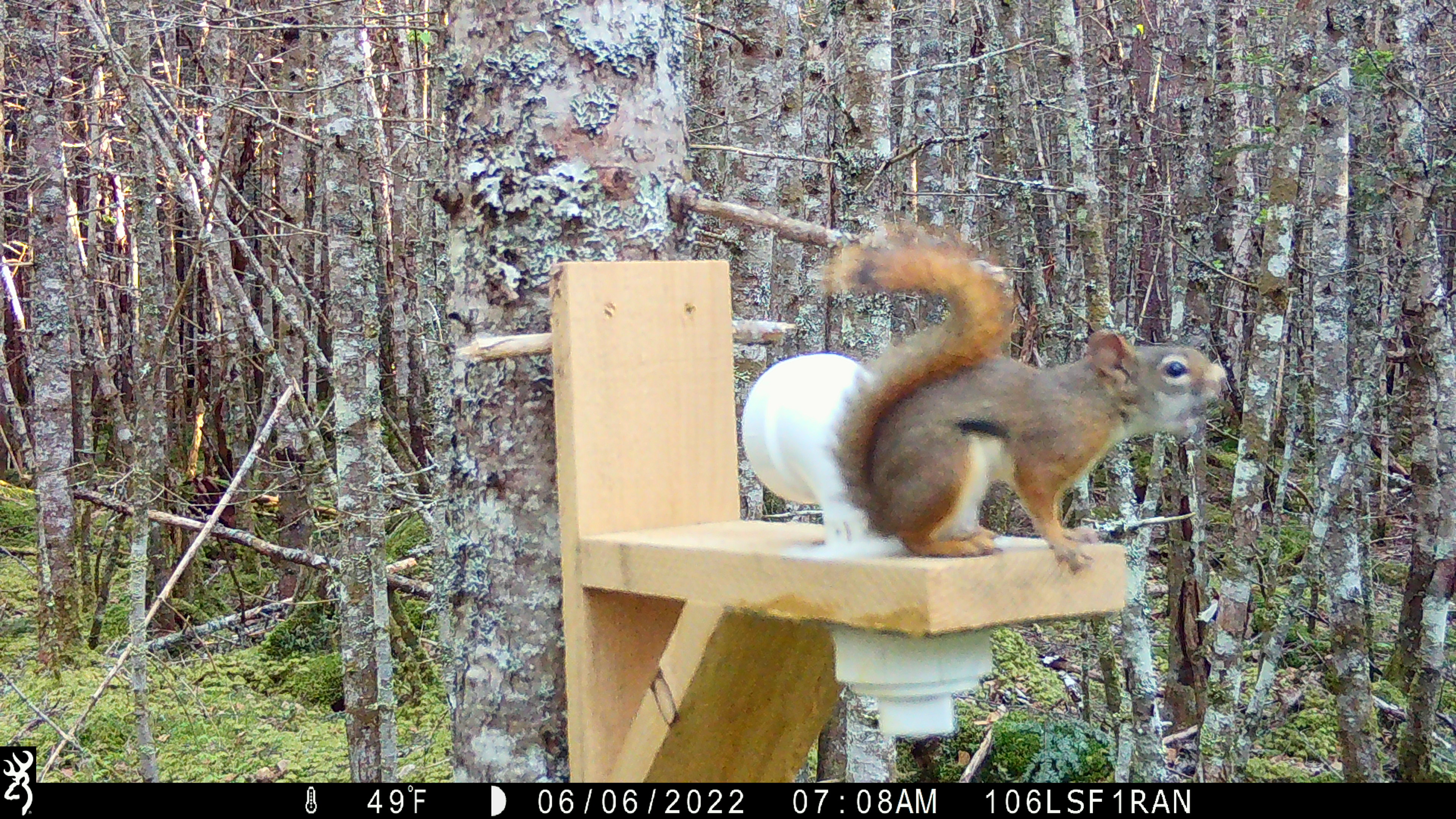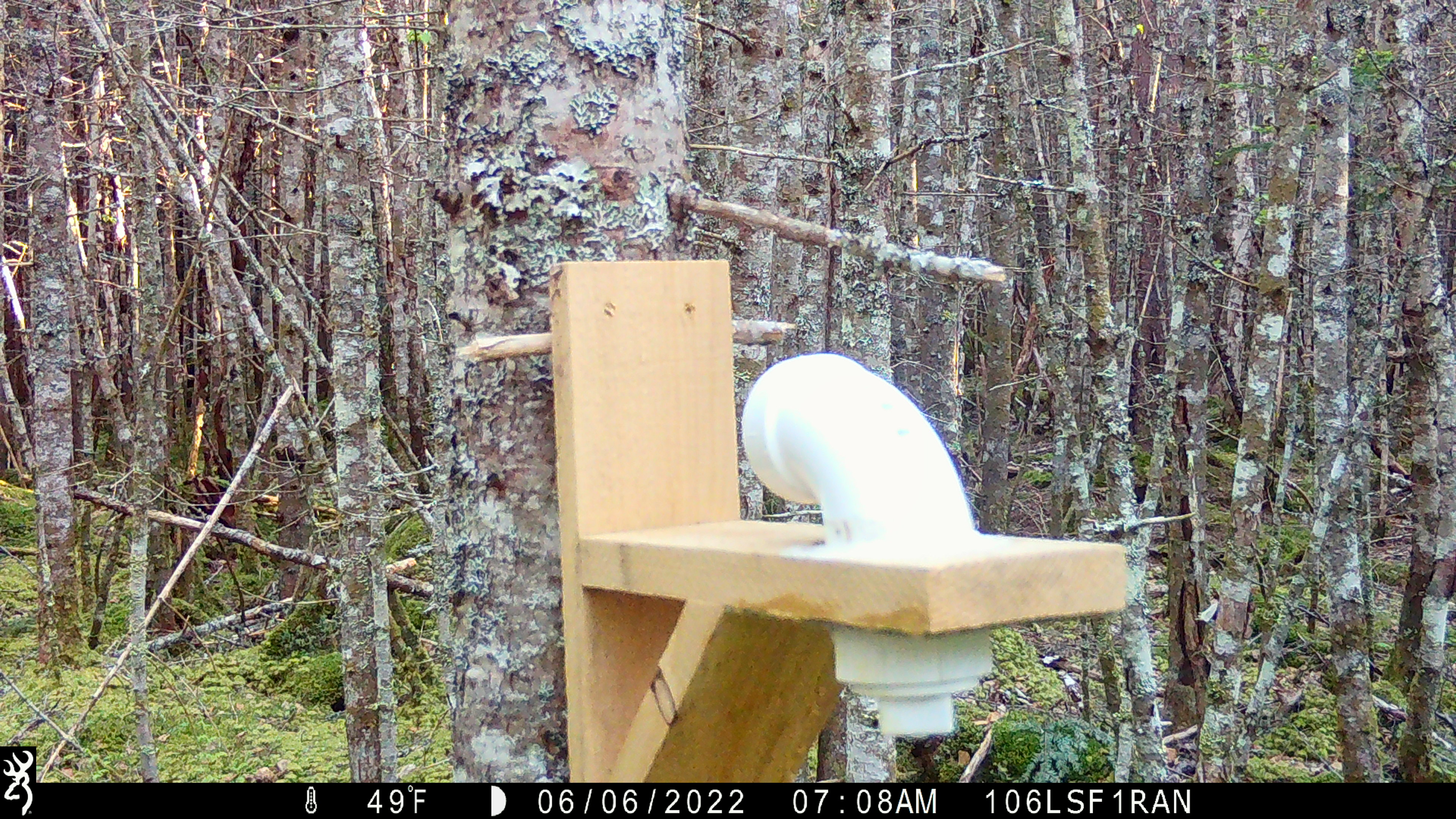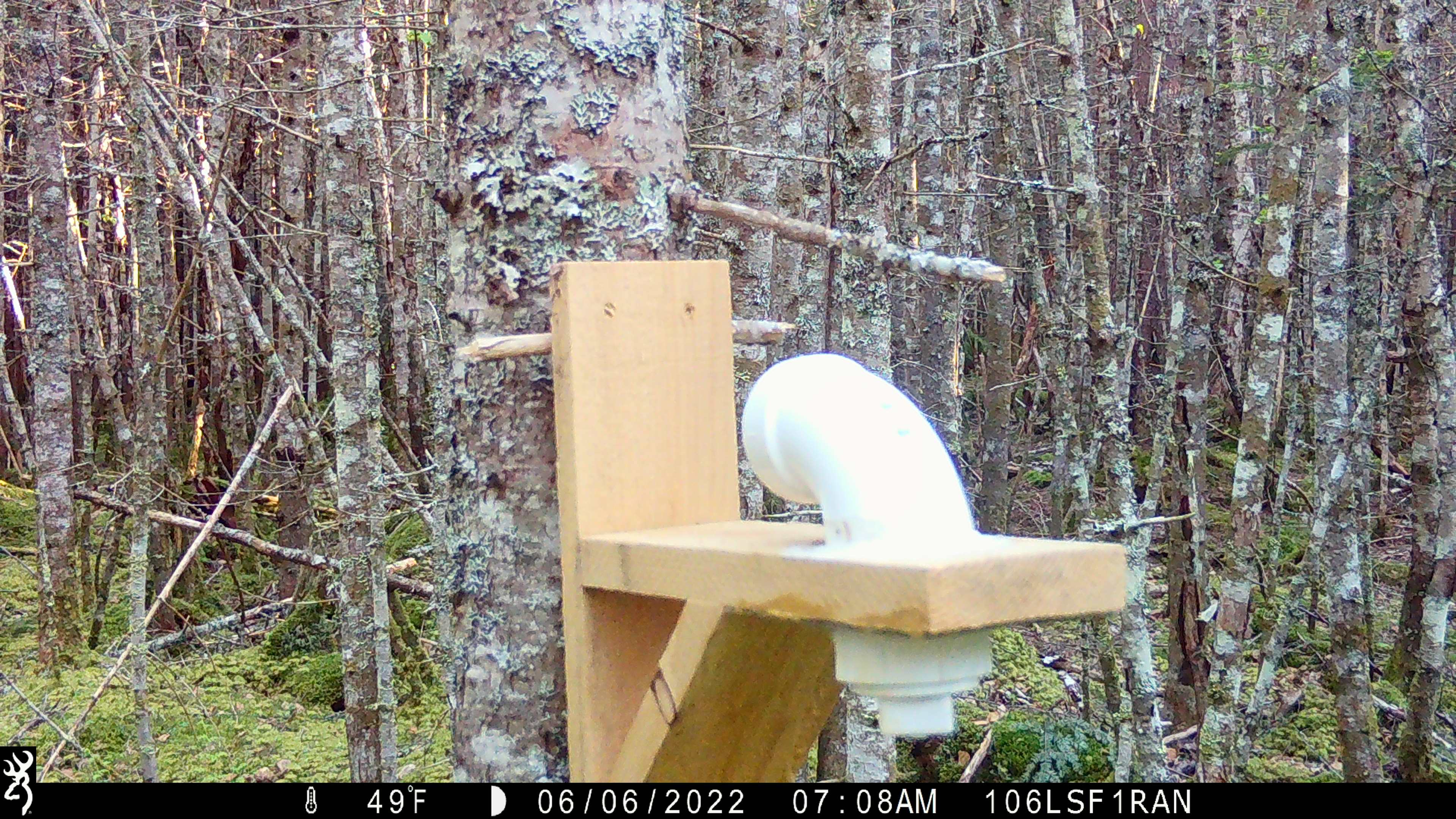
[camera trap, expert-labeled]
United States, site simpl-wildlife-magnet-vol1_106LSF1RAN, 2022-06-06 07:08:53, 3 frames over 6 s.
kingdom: Animalia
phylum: Chordata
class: Mammalia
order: Rodentia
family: Sciuridae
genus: Tamiasciurus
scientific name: Tamiasciurus hudsonicus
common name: red squirrel